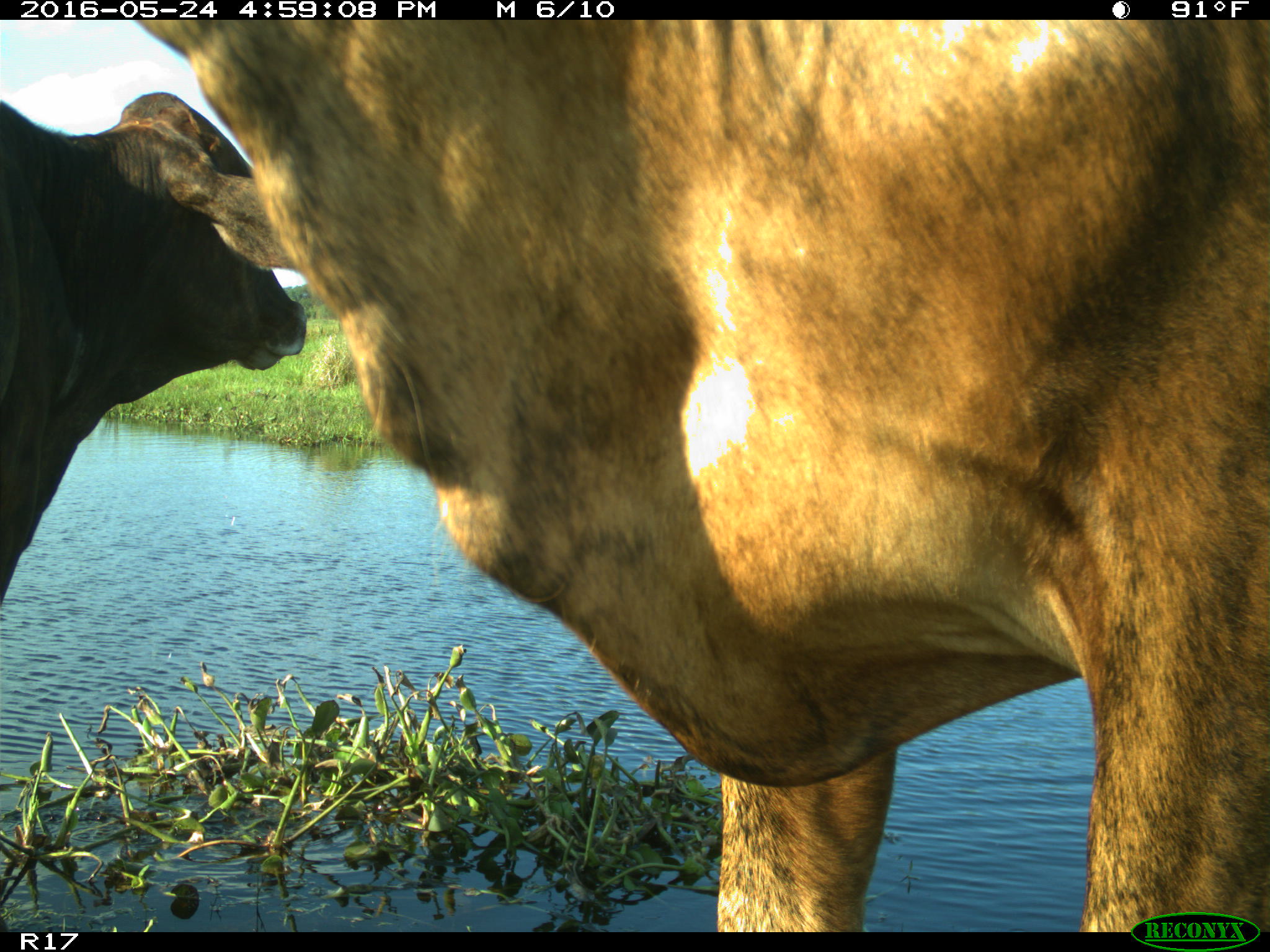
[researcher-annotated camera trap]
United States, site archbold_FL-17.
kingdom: Animalia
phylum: Chordata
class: Mammalia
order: Artiodactyla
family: Bovidae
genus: Bos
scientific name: Bos taurus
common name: domestic cow